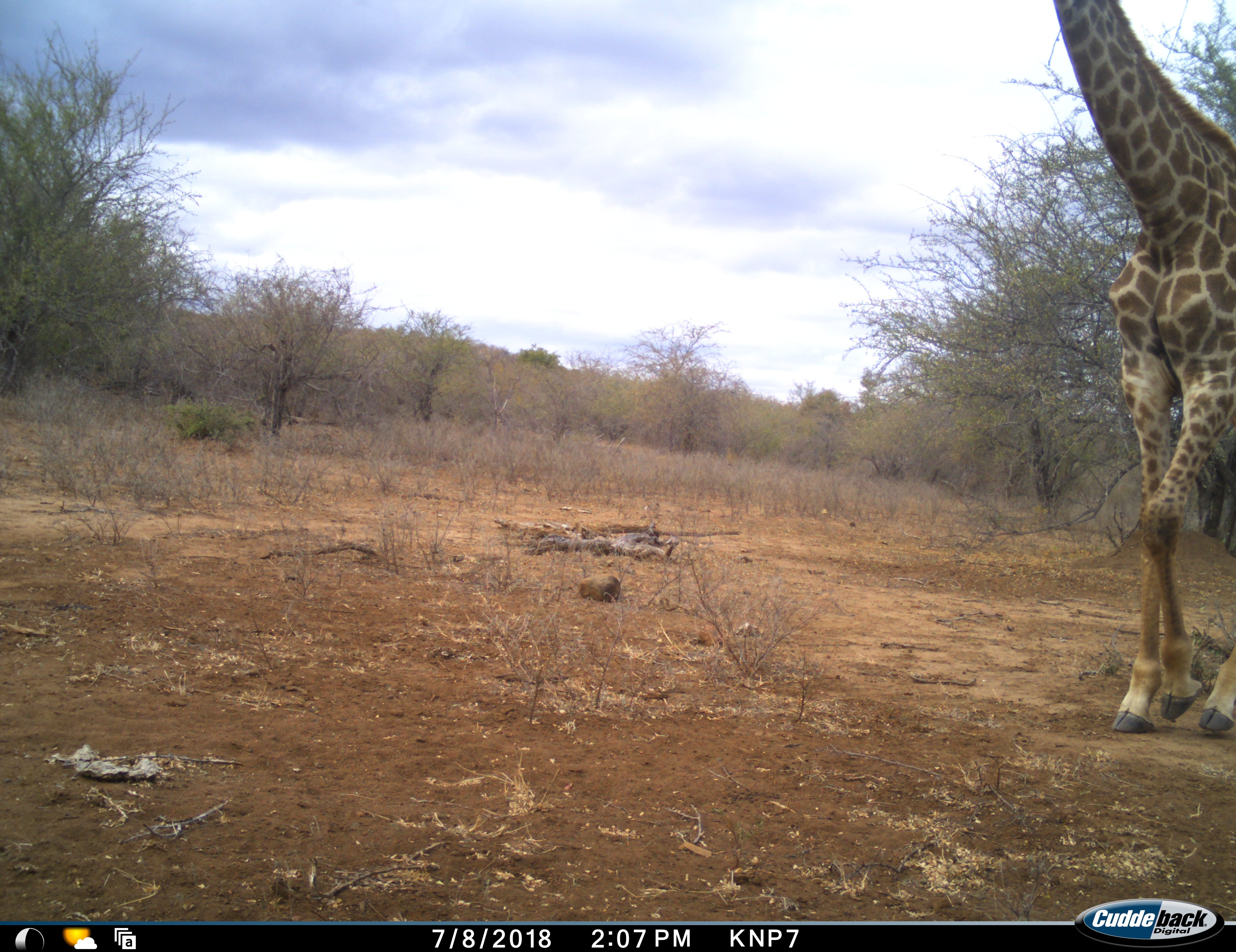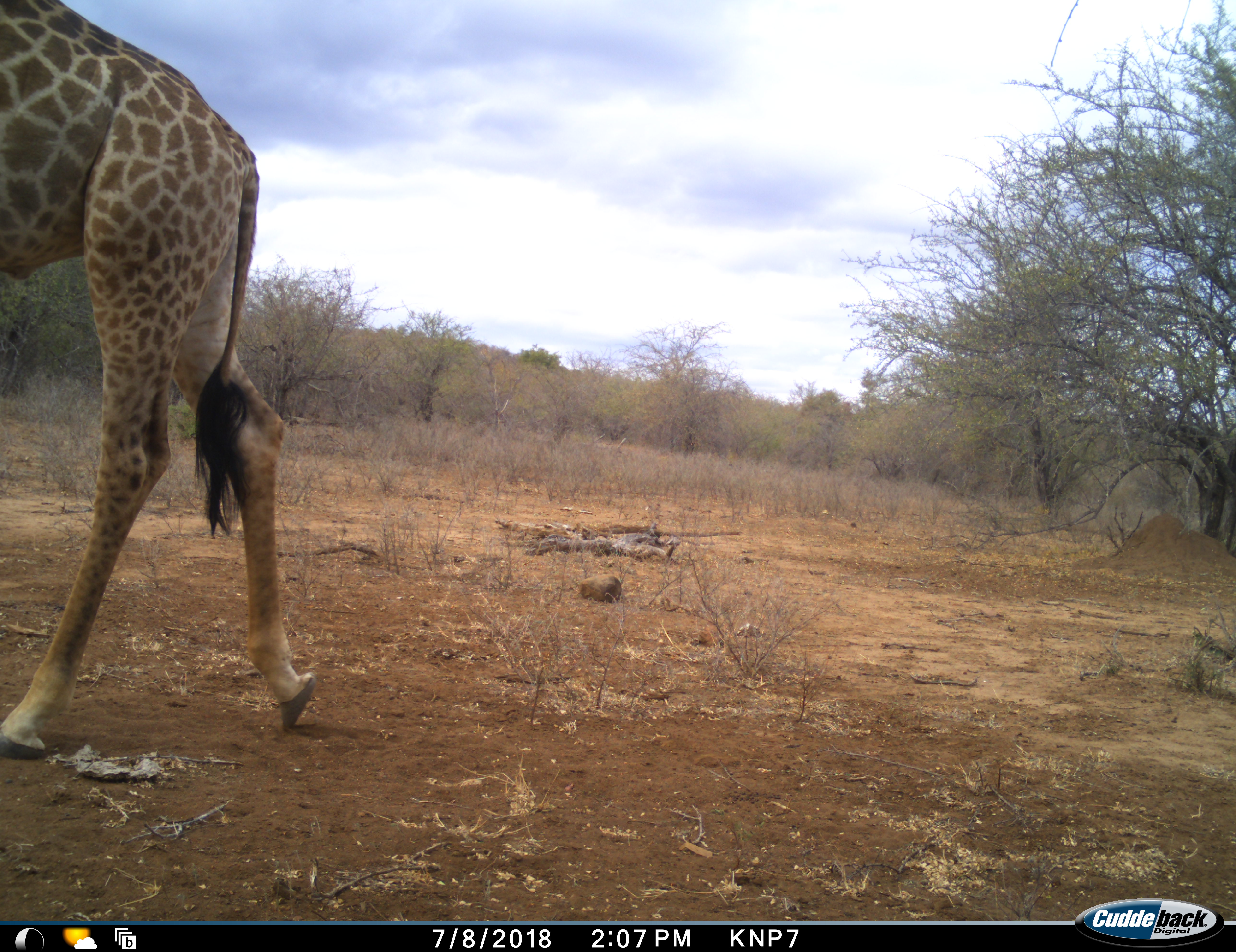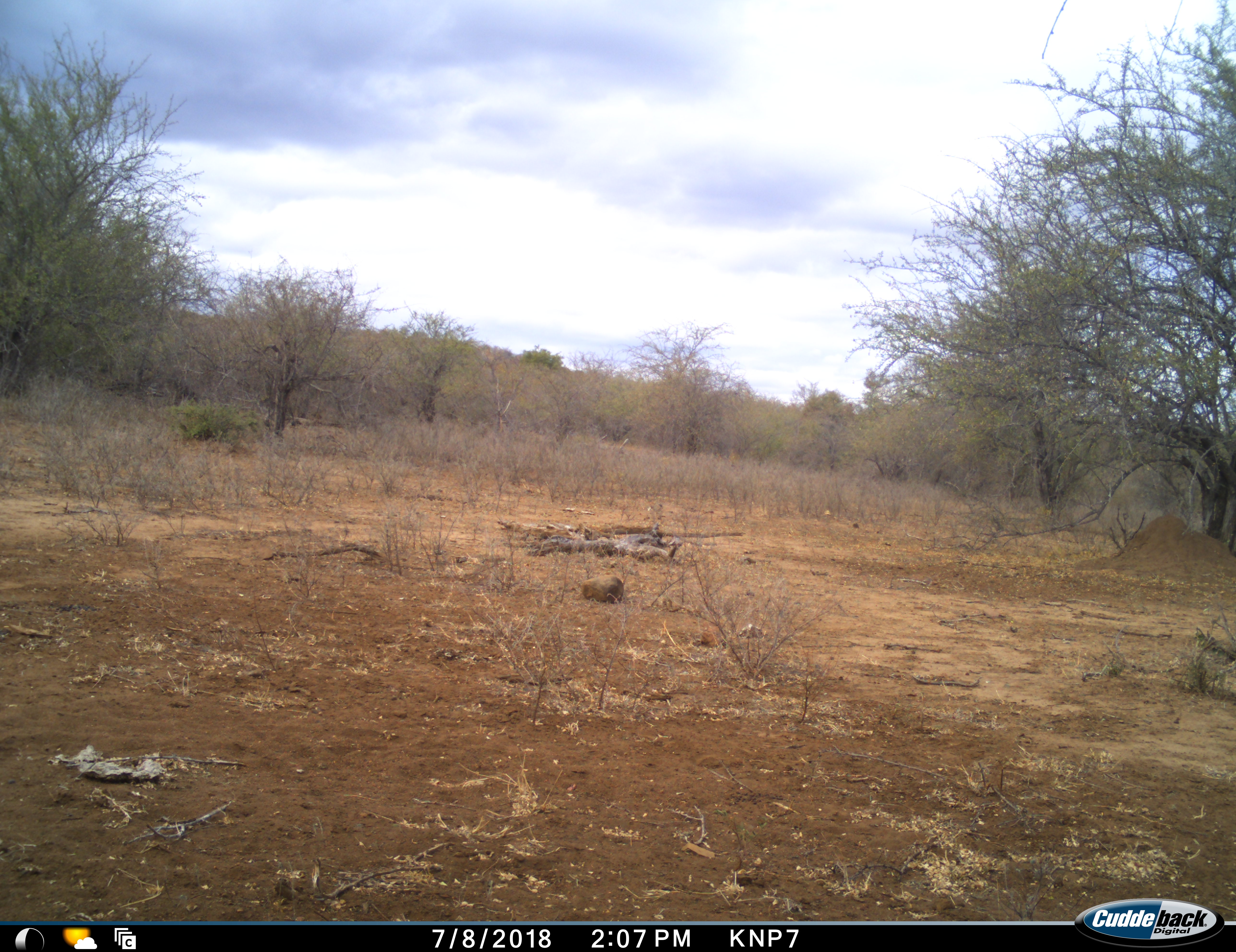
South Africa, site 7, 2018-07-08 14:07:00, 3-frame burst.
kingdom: Animalia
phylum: Chordata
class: Mammalia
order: Artiodactyla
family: Giraffidae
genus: Giraffa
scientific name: Giraffa camelopardalis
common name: giraffe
Giraffe (Giraffa camelopardalis), count 1. Behavior (volunteer vote fractions): standing 10%, resting 0%, moving 90%, interacting 0%. Young present (vote fraction): 0%. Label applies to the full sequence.